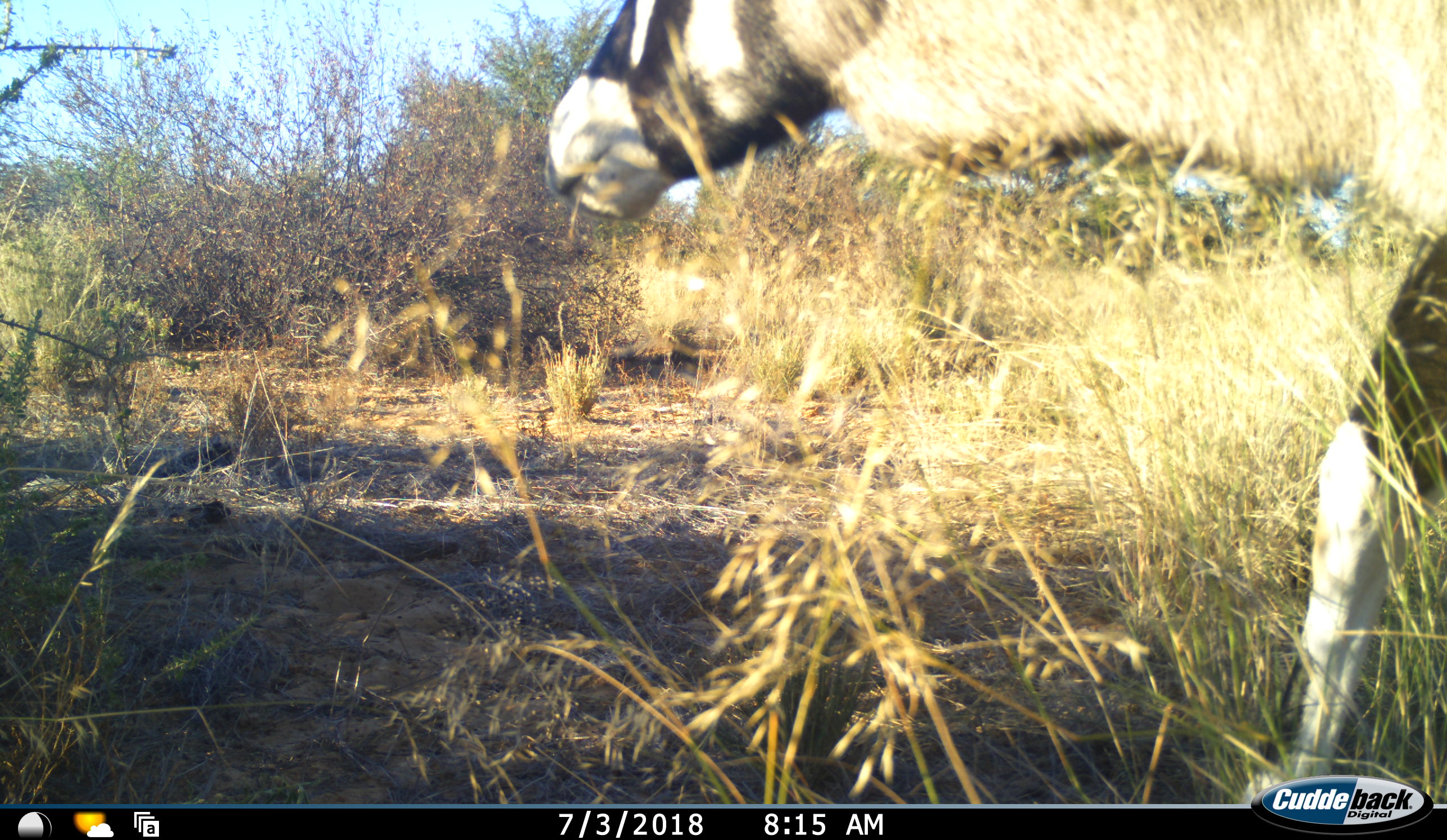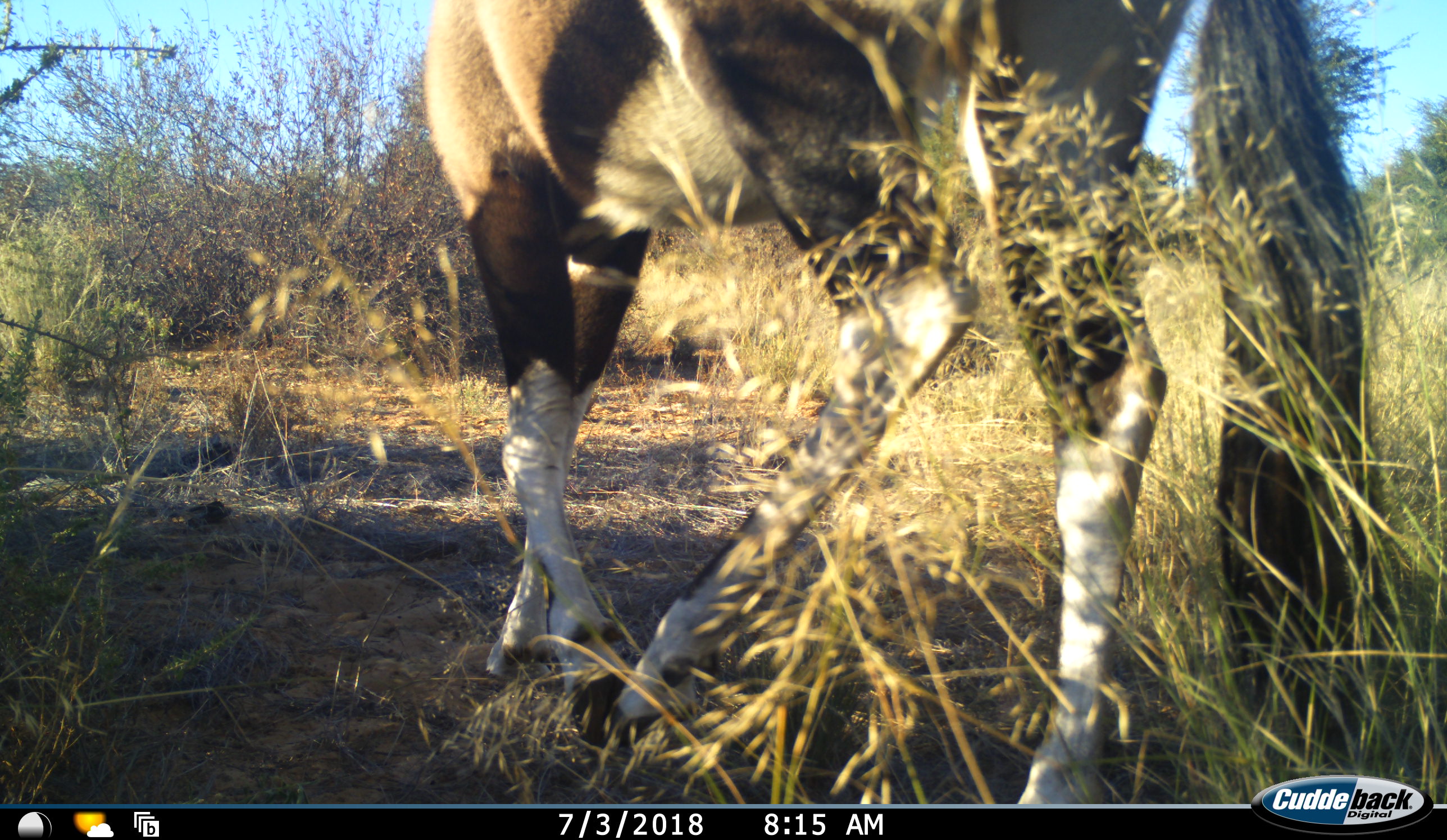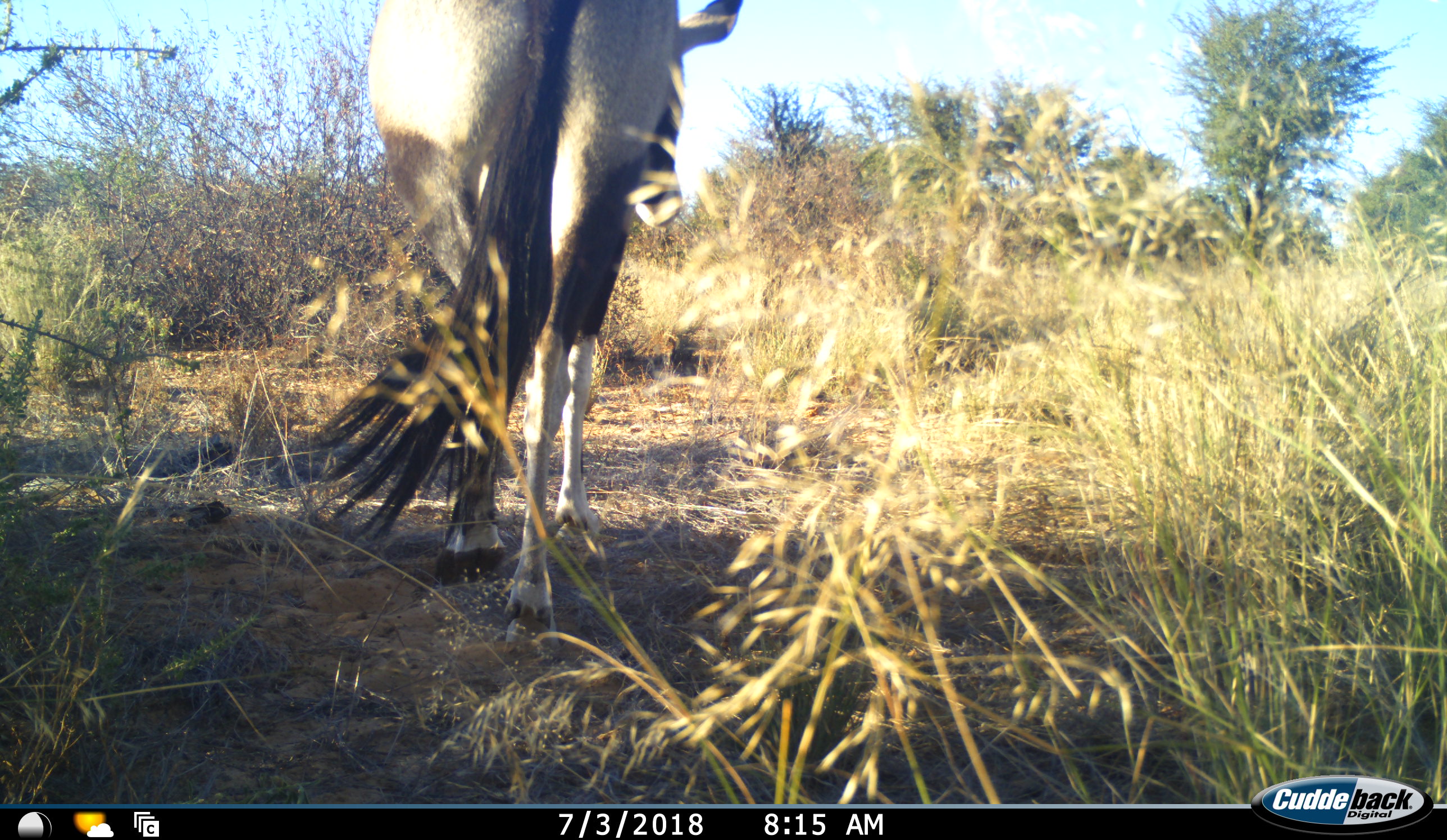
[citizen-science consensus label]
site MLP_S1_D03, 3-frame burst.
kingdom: Animalia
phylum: Chordata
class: Mammalia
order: Artiodactyla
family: Bovidae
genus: Oryx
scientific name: Oryx gazella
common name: gemsbok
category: oryx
Oryx (gemsbok) (Oryx gazella), count 1. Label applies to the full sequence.